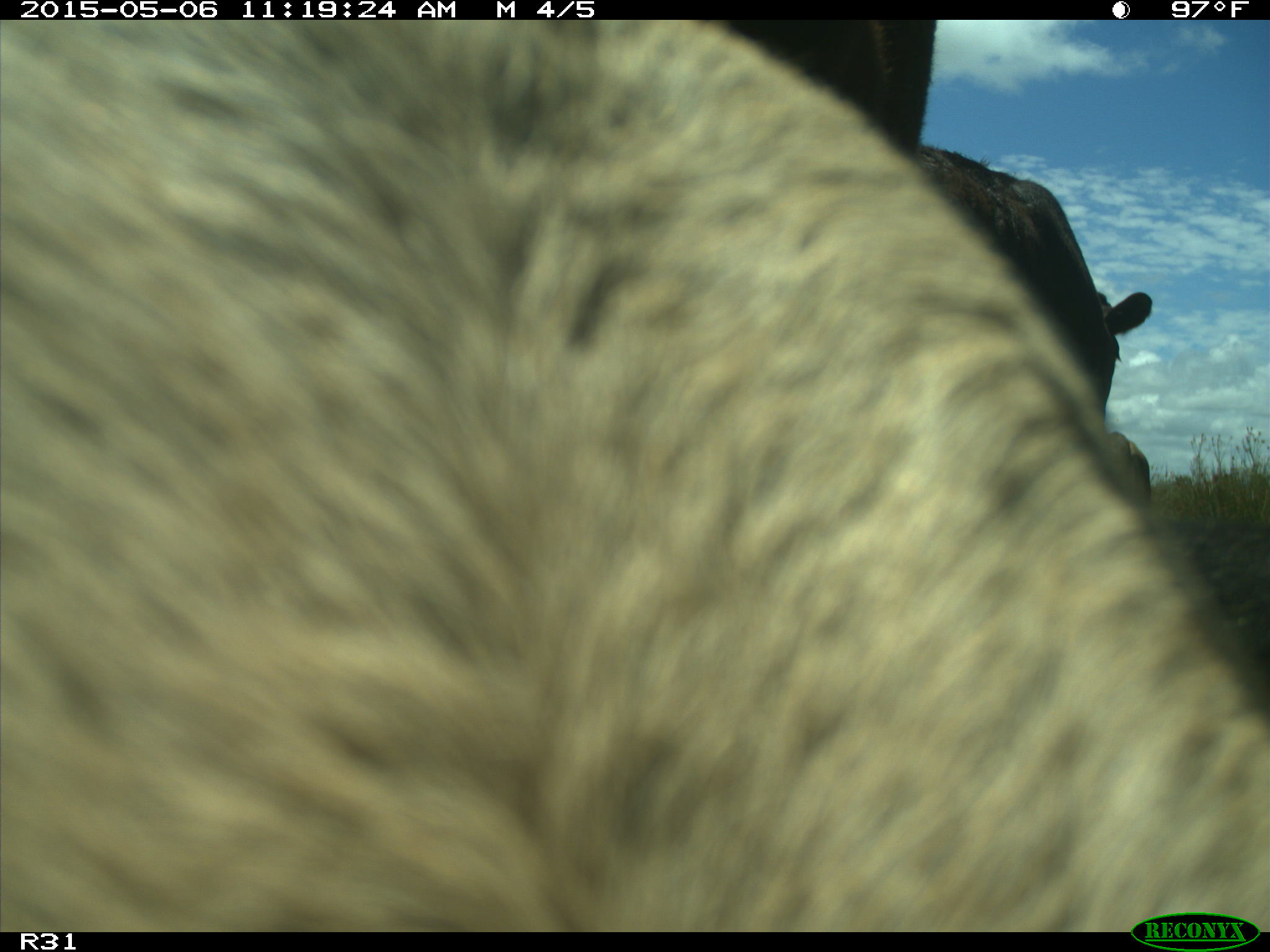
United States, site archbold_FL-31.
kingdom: Animalia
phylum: Chordata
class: Mammalia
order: Artiodactyla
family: Bovidae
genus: Bos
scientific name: Bos taurus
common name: domestic cow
Bos taurus (domestic cow).